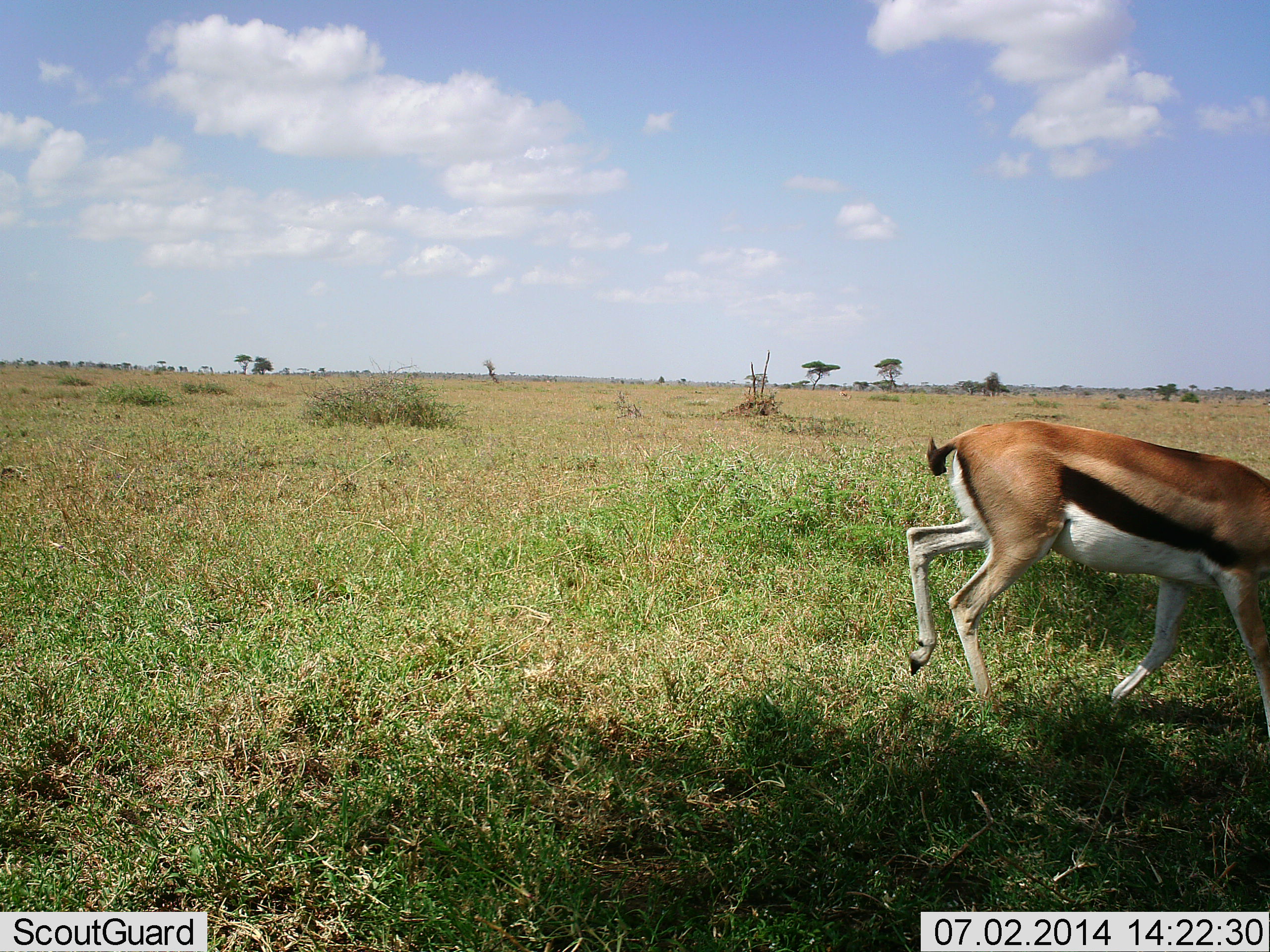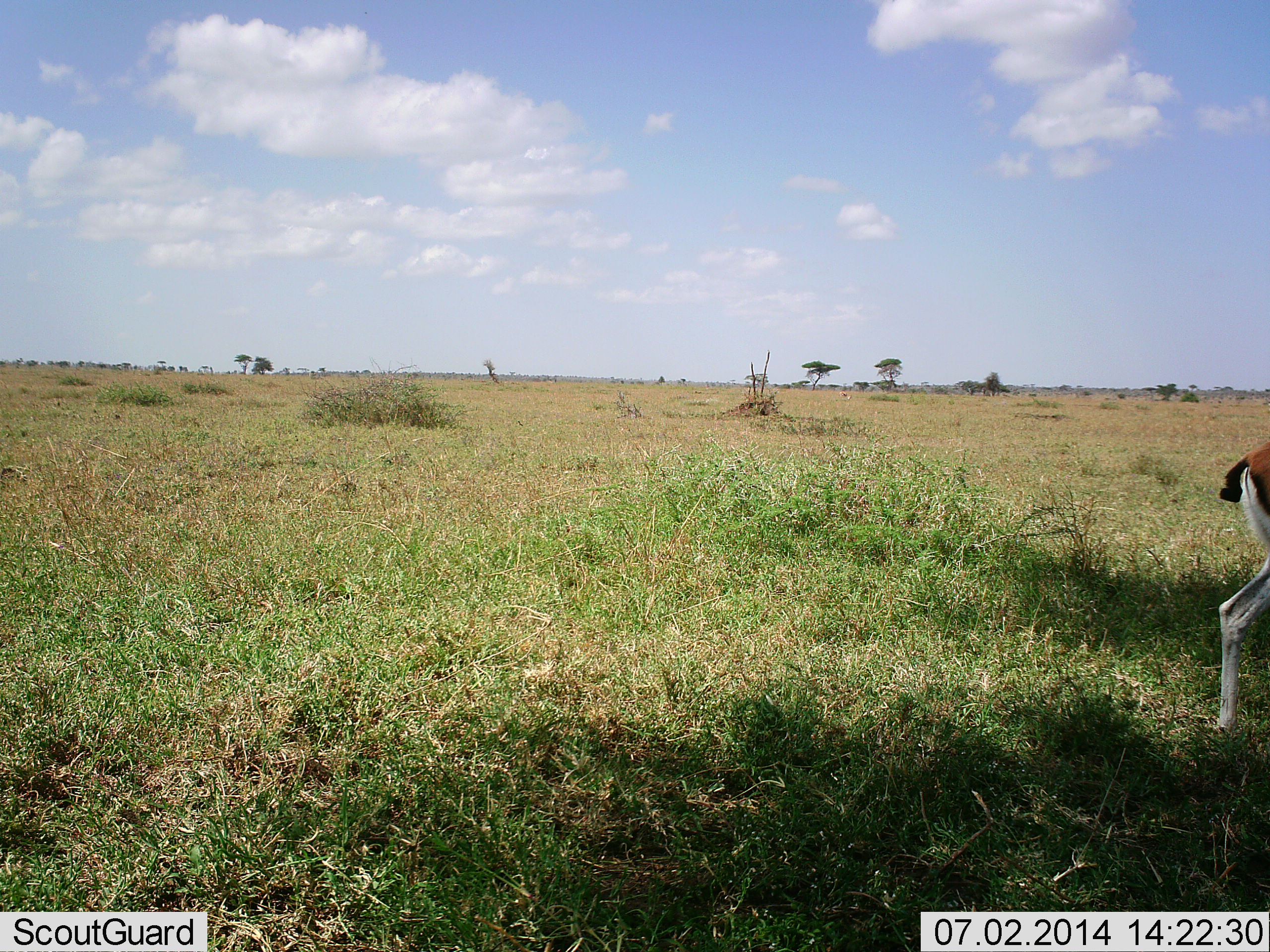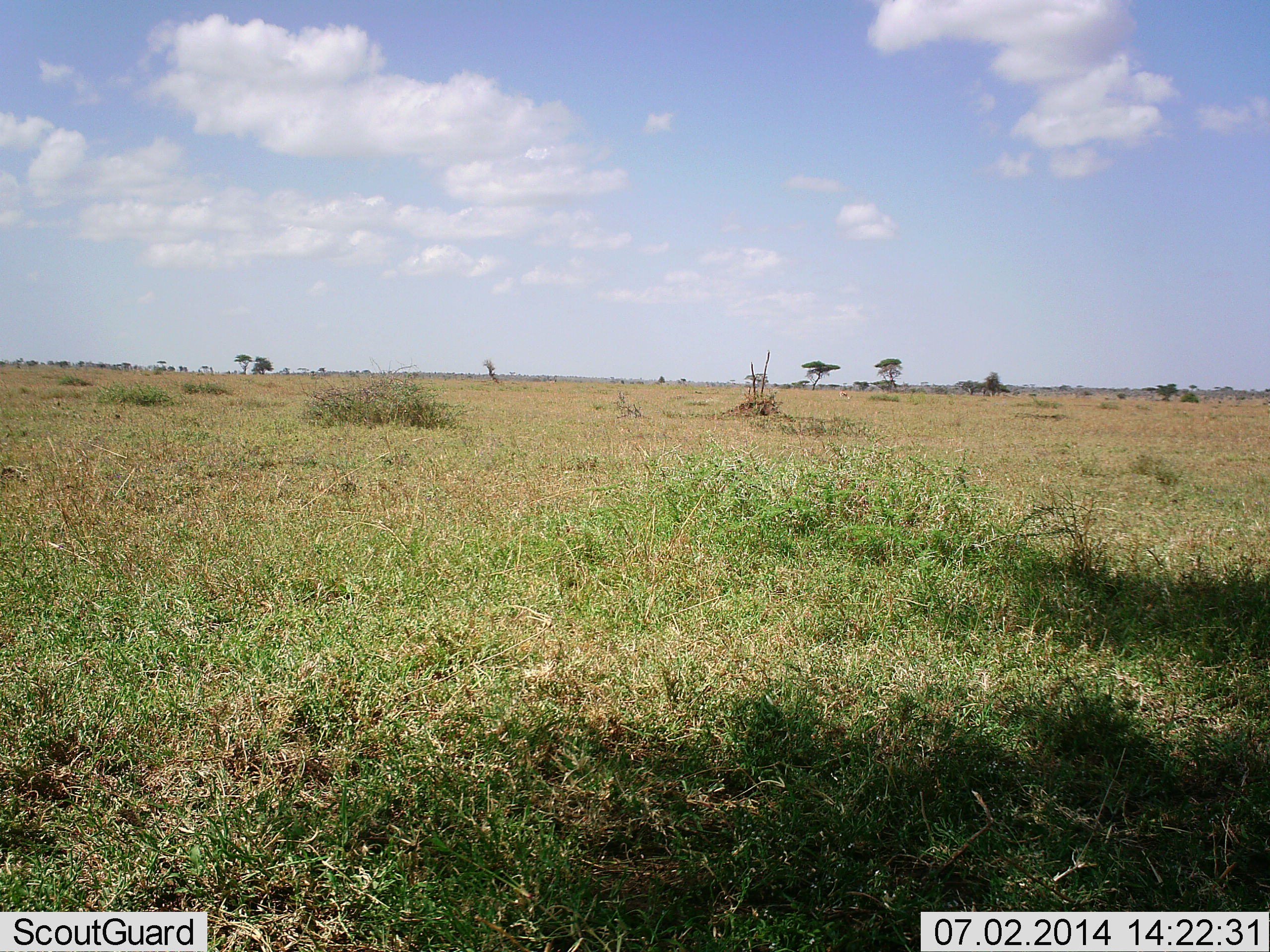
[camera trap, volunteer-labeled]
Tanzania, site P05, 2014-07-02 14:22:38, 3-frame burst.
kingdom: Animalia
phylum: Chordata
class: Mammalia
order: Artiodactyla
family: Bovidae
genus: Eudorcas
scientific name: Eudorcas thomsonii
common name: thomson's gazelle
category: gazellethomsons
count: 1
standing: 10%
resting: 0%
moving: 90%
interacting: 0%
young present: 0%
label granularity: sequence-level